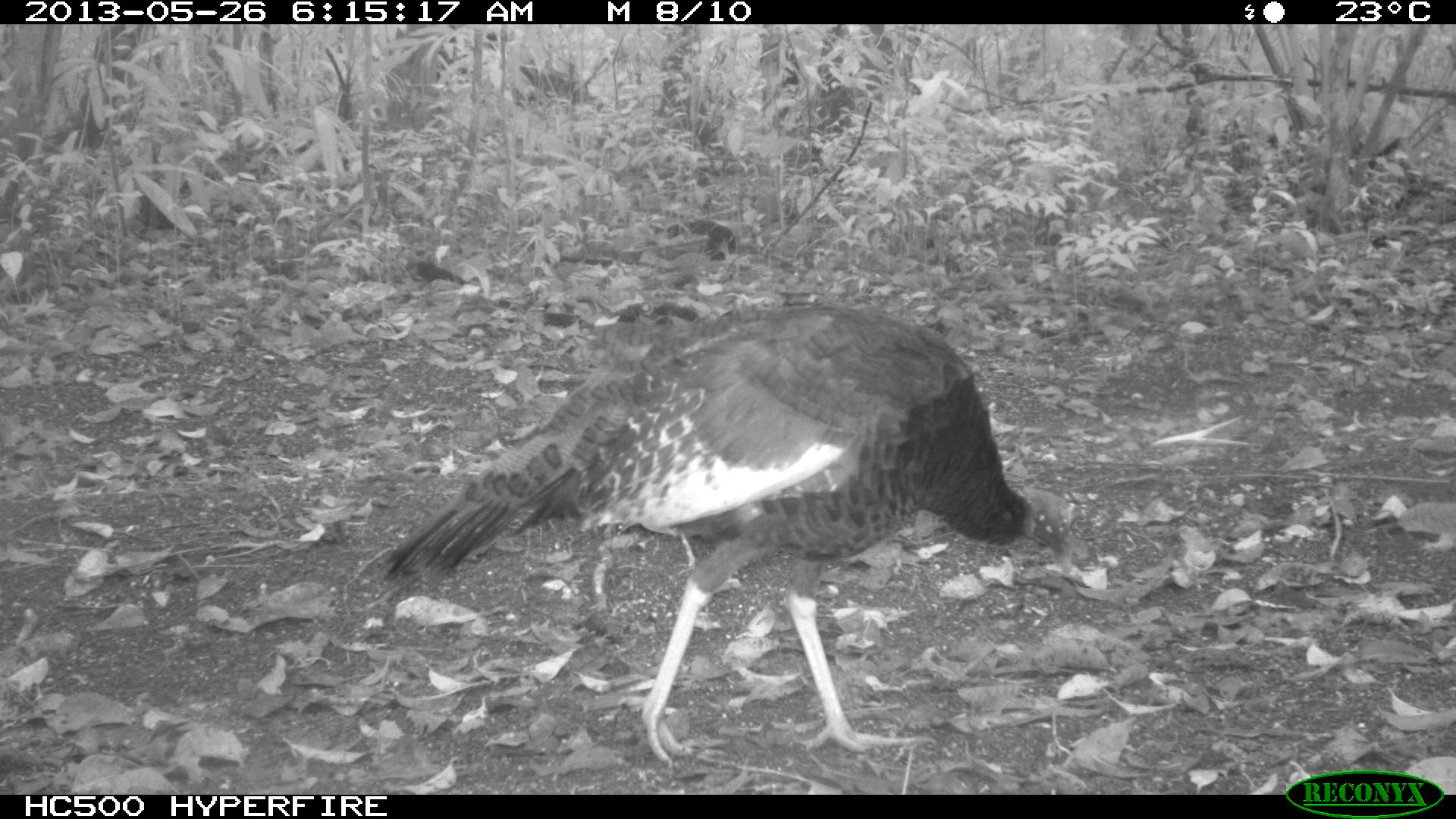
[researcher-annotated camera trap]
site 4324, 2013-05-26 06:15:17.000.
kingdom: Animalia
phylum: Chordata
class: Aves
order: Galliformes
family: Phasianidae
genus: Meleagris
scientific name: Meleagris ocellata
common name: ocellated turkey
Meleagris ocellata (ocellated turkey), count 2.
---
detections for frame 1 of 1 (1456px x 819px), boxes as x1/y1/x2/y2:
meleagris ocellata: 376/296/1076/763